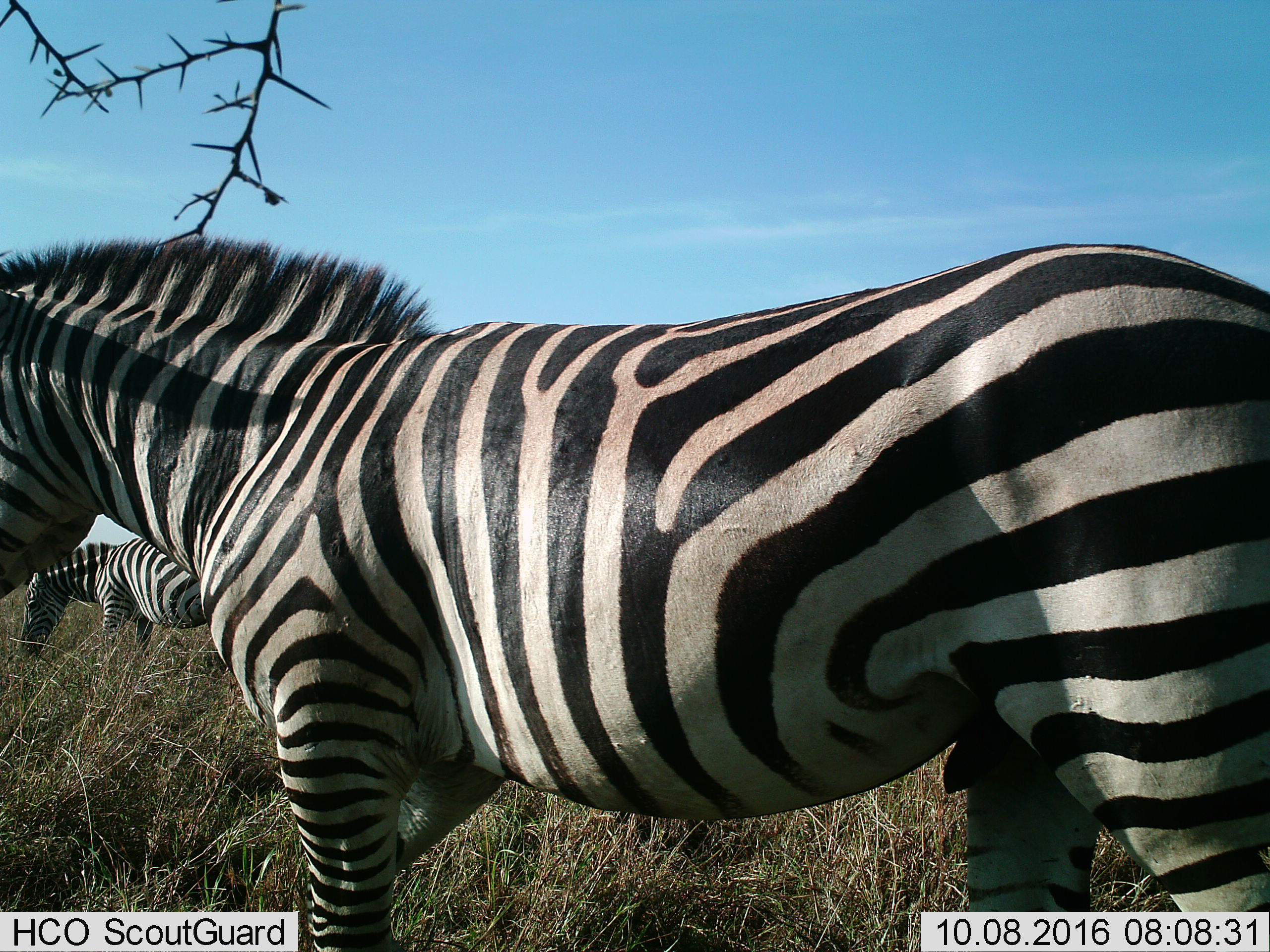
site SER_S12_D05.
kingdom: Animalia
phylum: Chordata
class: Mammalia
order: Perissodactyla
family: Equidae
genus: Equus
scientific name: Equus quagga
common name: plains zebra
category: zebraplains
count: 2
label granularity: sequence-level